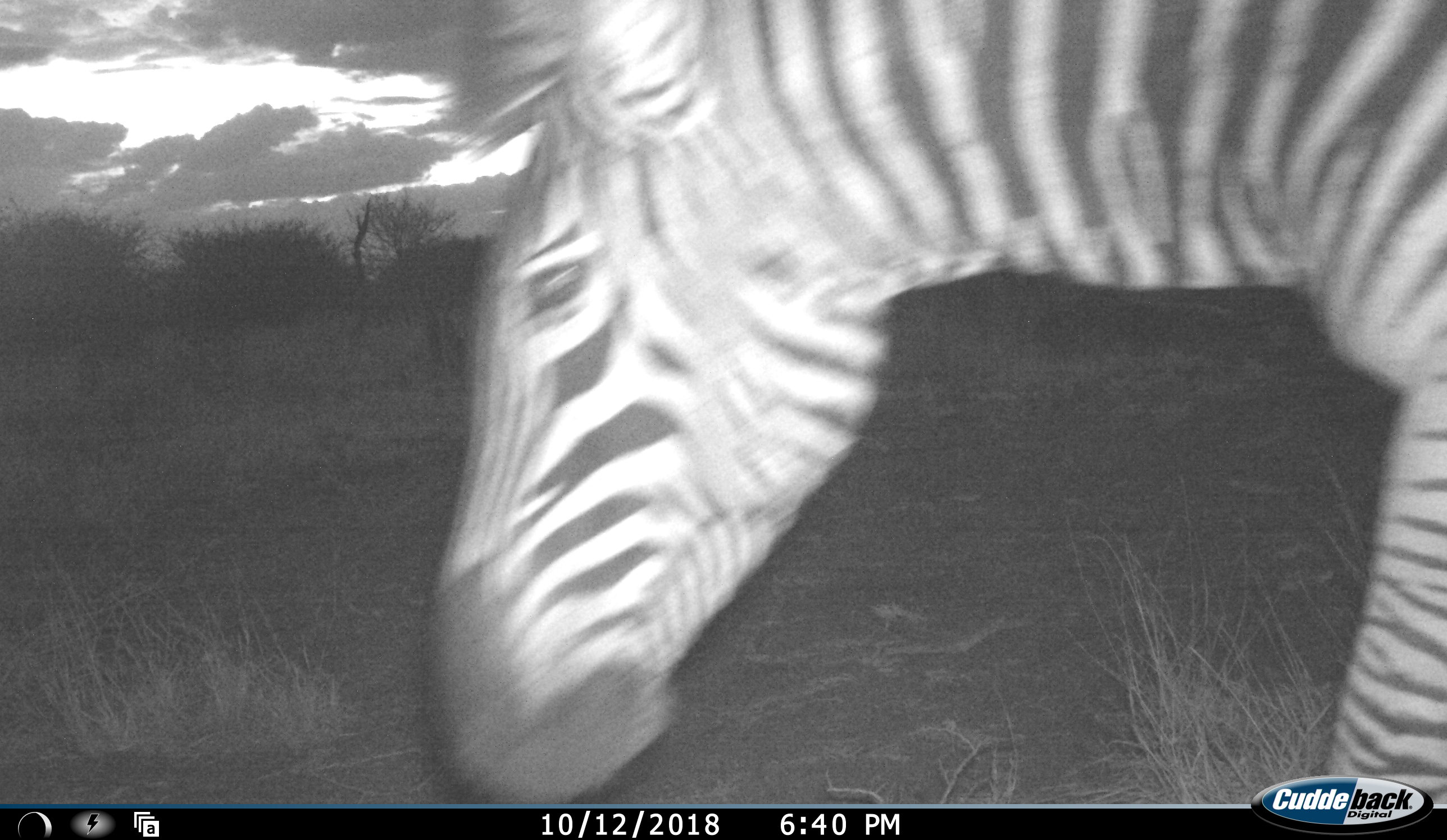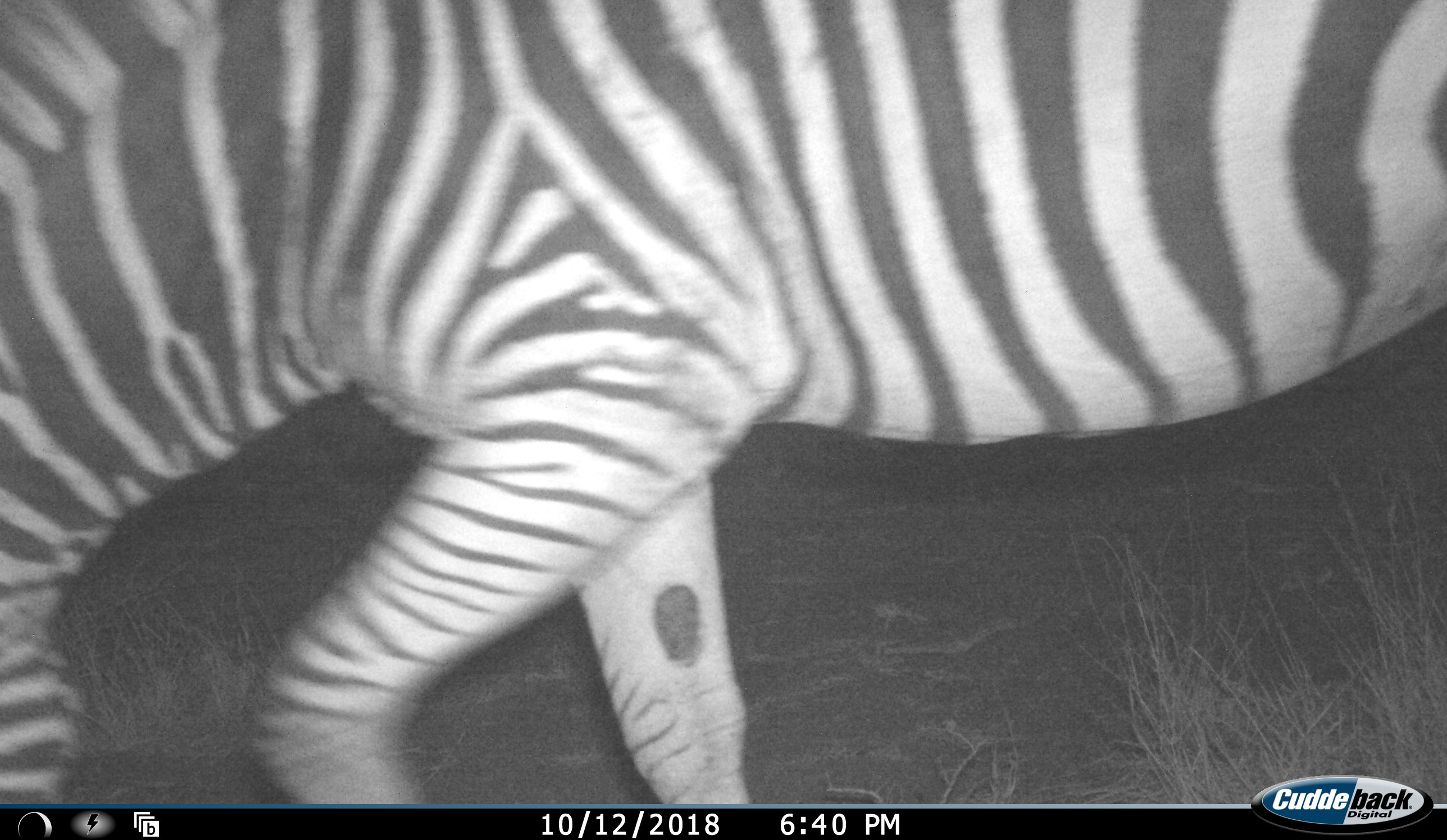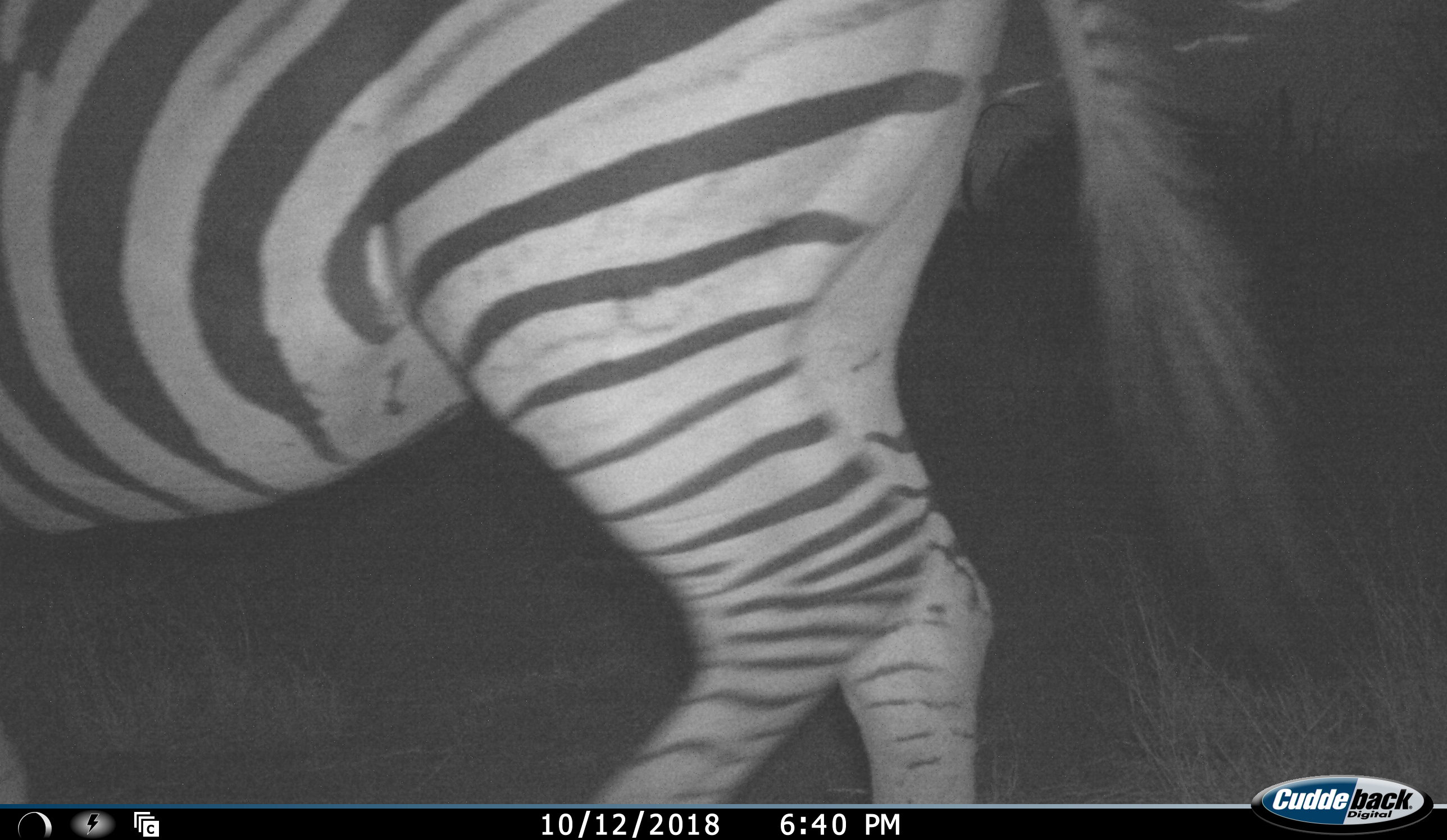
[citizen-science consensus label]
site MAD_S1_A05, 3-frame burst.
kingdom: Animalia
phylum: Chordata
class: Mammalia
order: Perissodactyla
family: Equidae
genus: Equus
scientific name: Equus quagga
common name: plains zebra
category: zebraplains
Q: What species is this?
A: Zebraplains (plains zebra) (Equus quagga).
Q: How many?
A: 1.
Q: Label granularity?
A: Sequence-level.